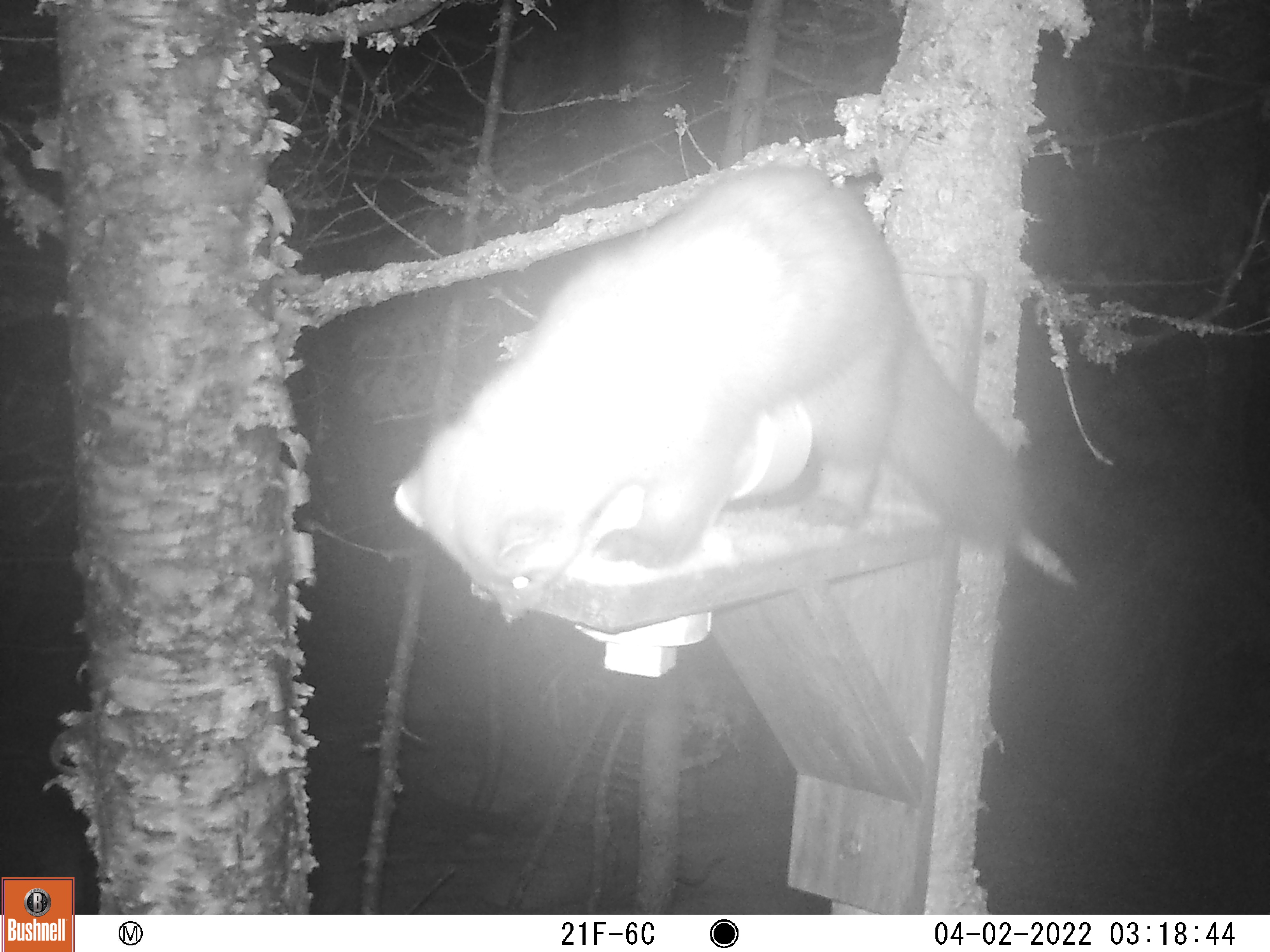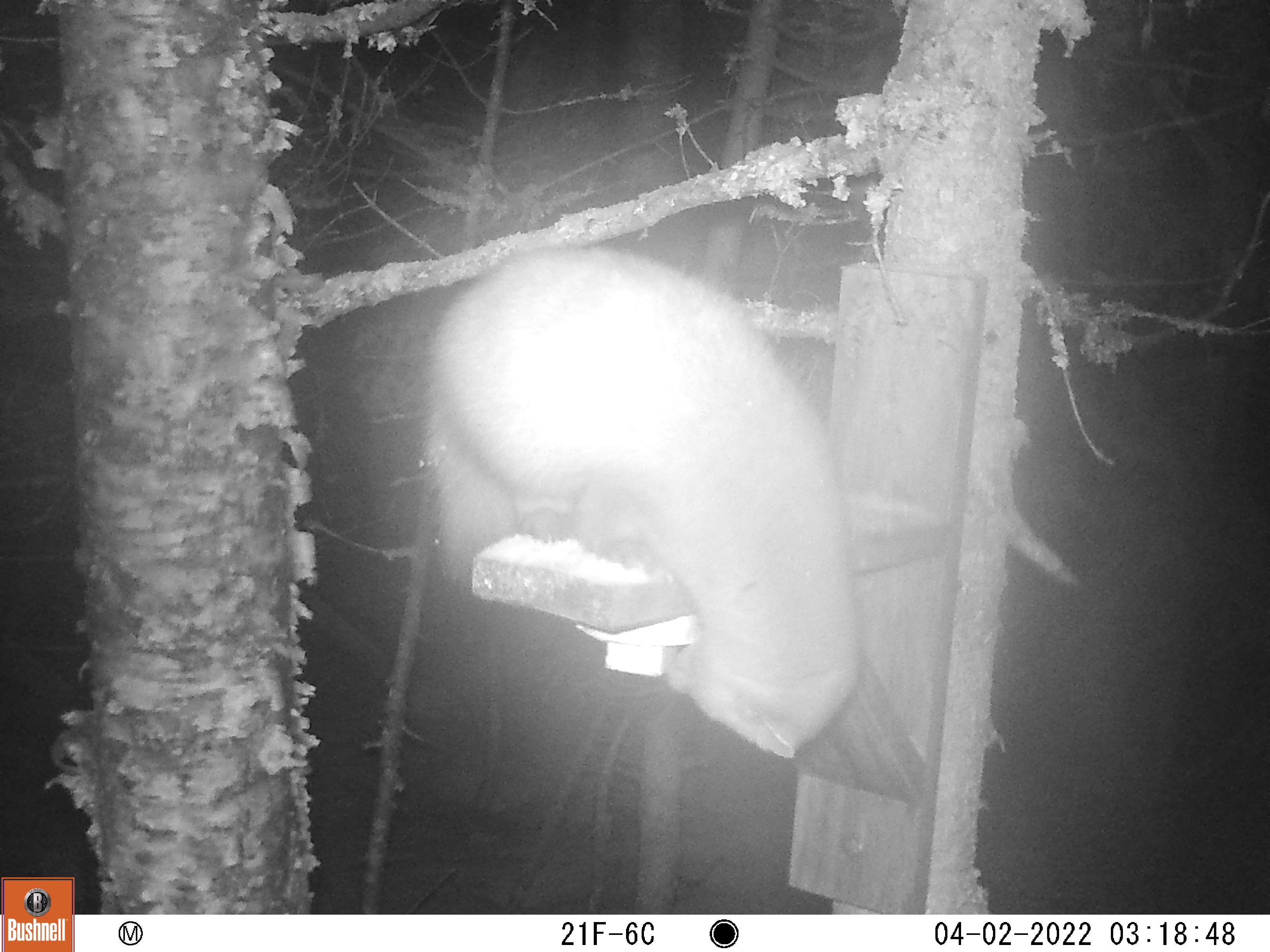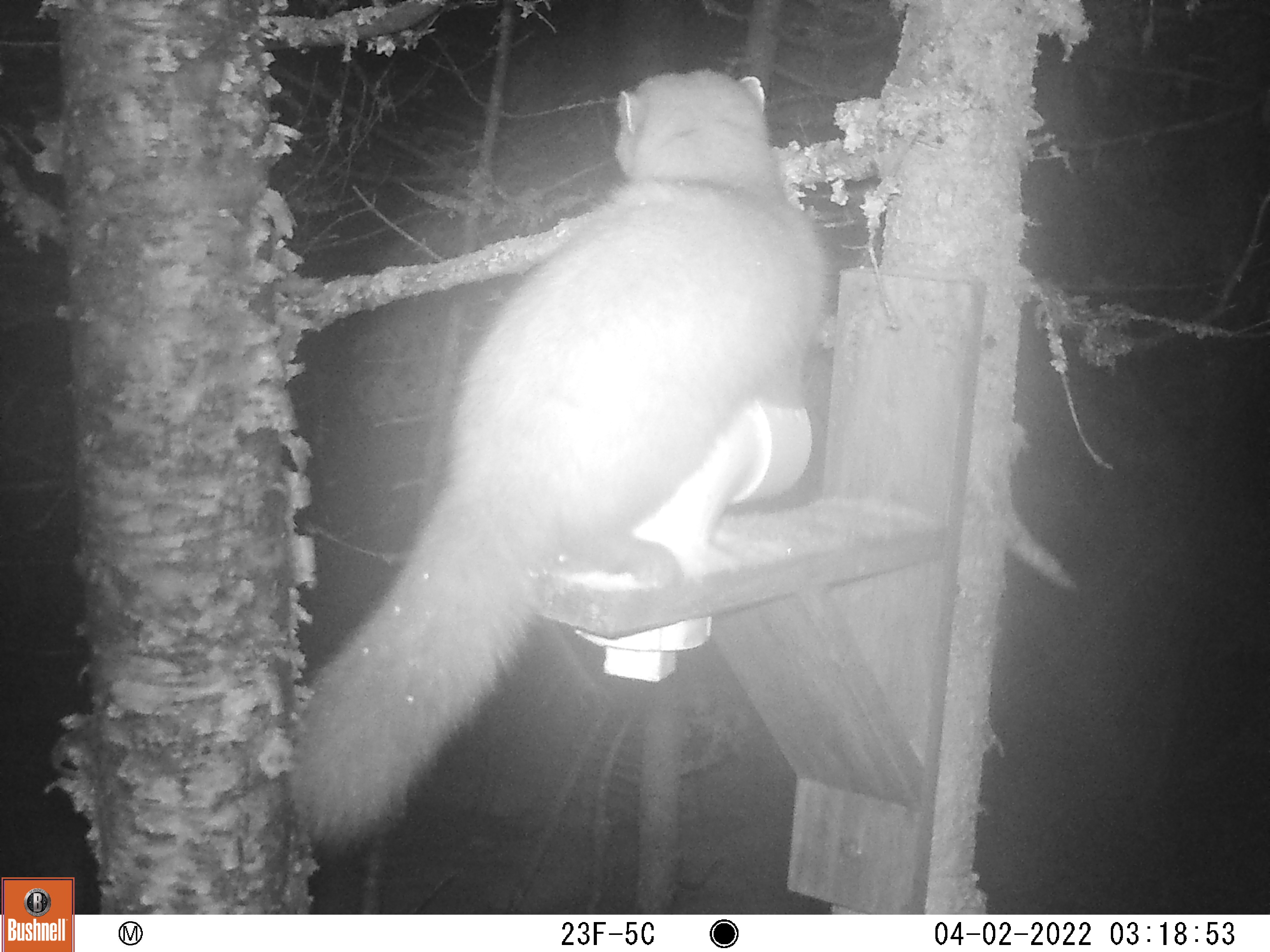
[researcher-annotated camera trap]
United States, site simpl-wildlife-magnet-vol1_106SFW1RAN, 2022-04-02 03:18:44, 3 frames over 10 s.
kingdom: Animalia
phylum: Chordata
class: Mammalia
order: Carnivora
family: Mustelidae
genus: Martes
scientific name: Martes americana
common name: american marten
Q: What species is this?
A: American marten (Martes americana).